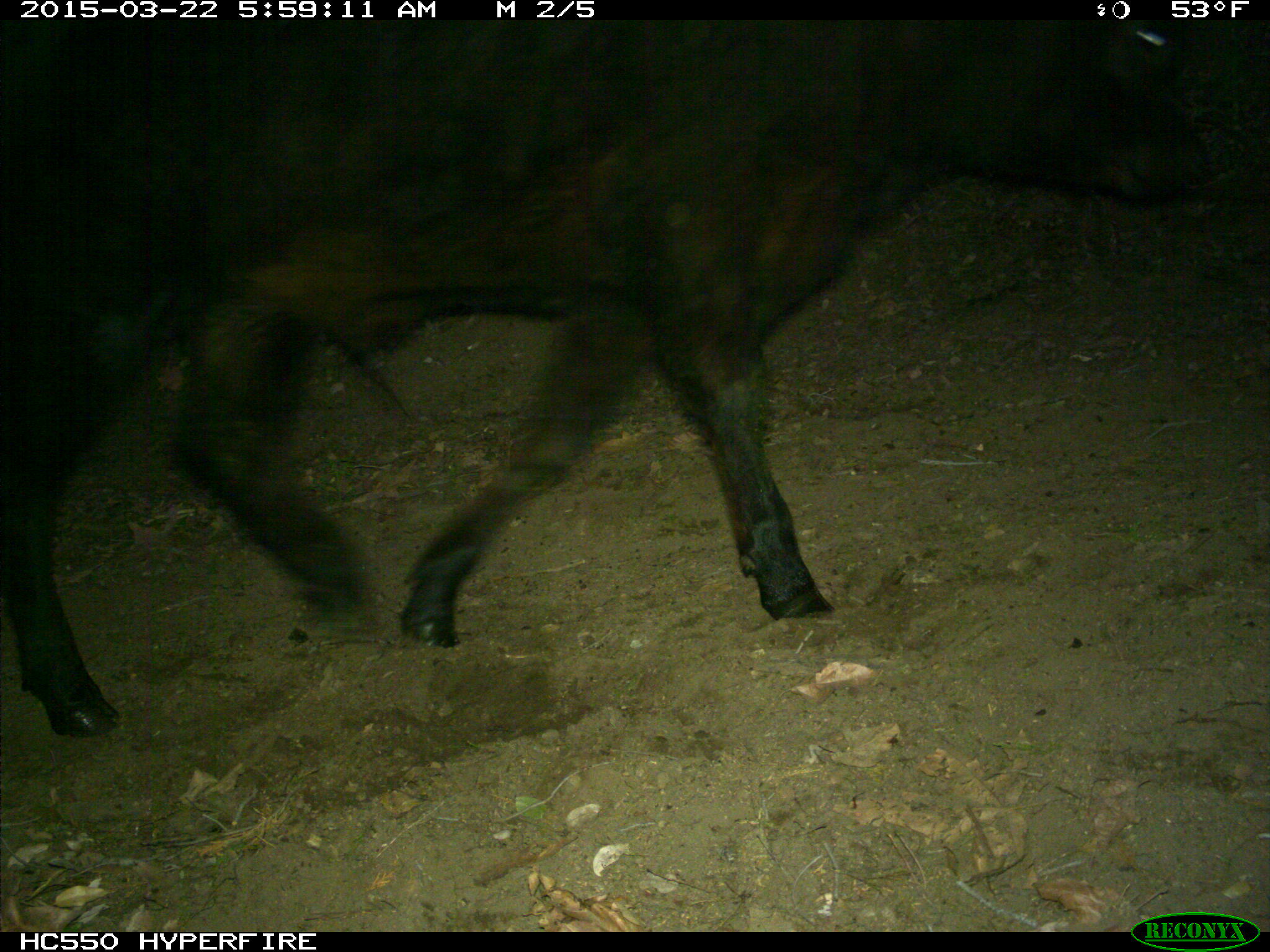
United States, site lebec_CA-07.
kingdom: Animalia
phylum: Chordata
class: Mammalia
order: Artiodactyla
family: Bovidae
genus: Bos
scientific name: Bos taurus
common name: domestic cow